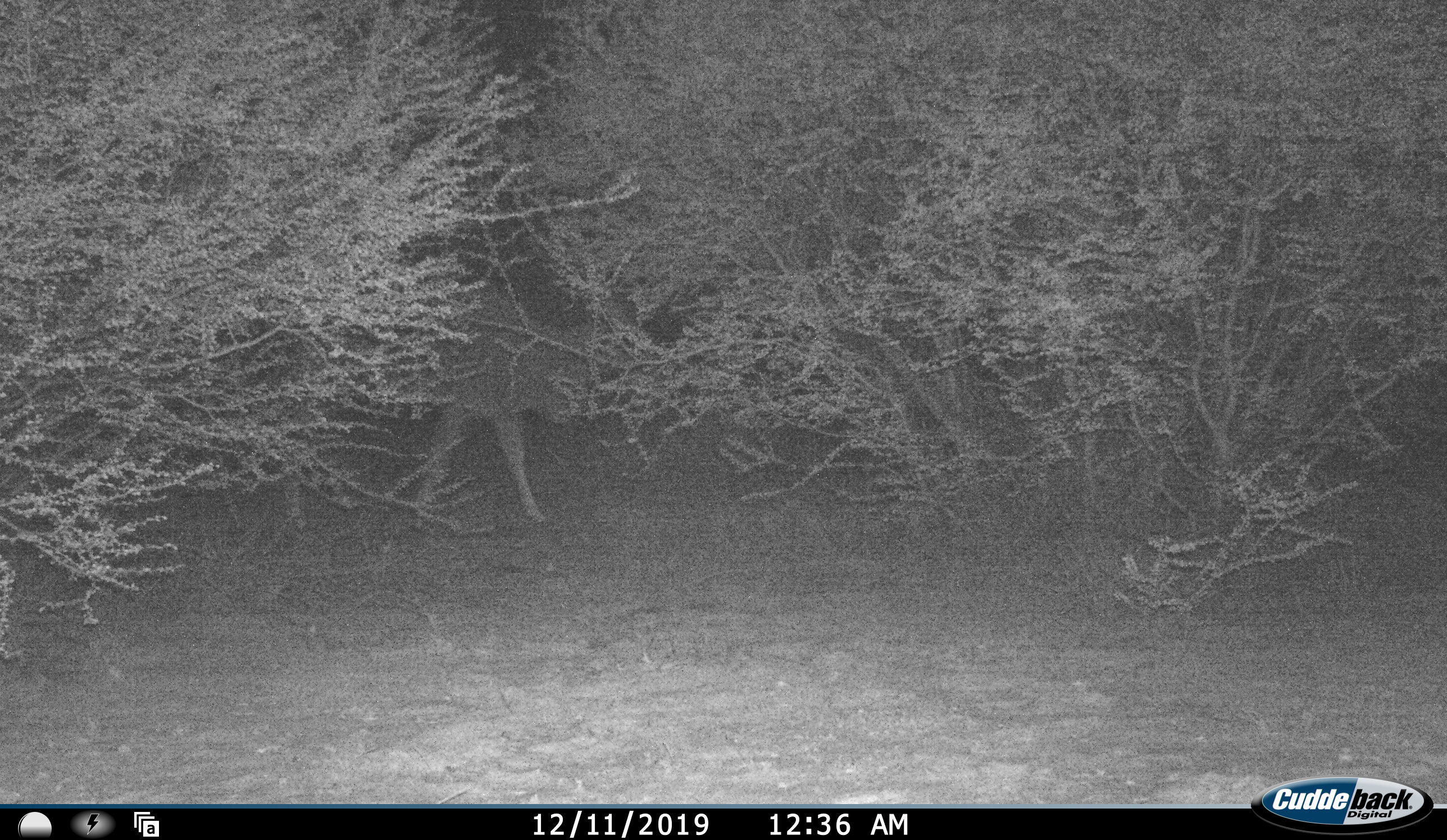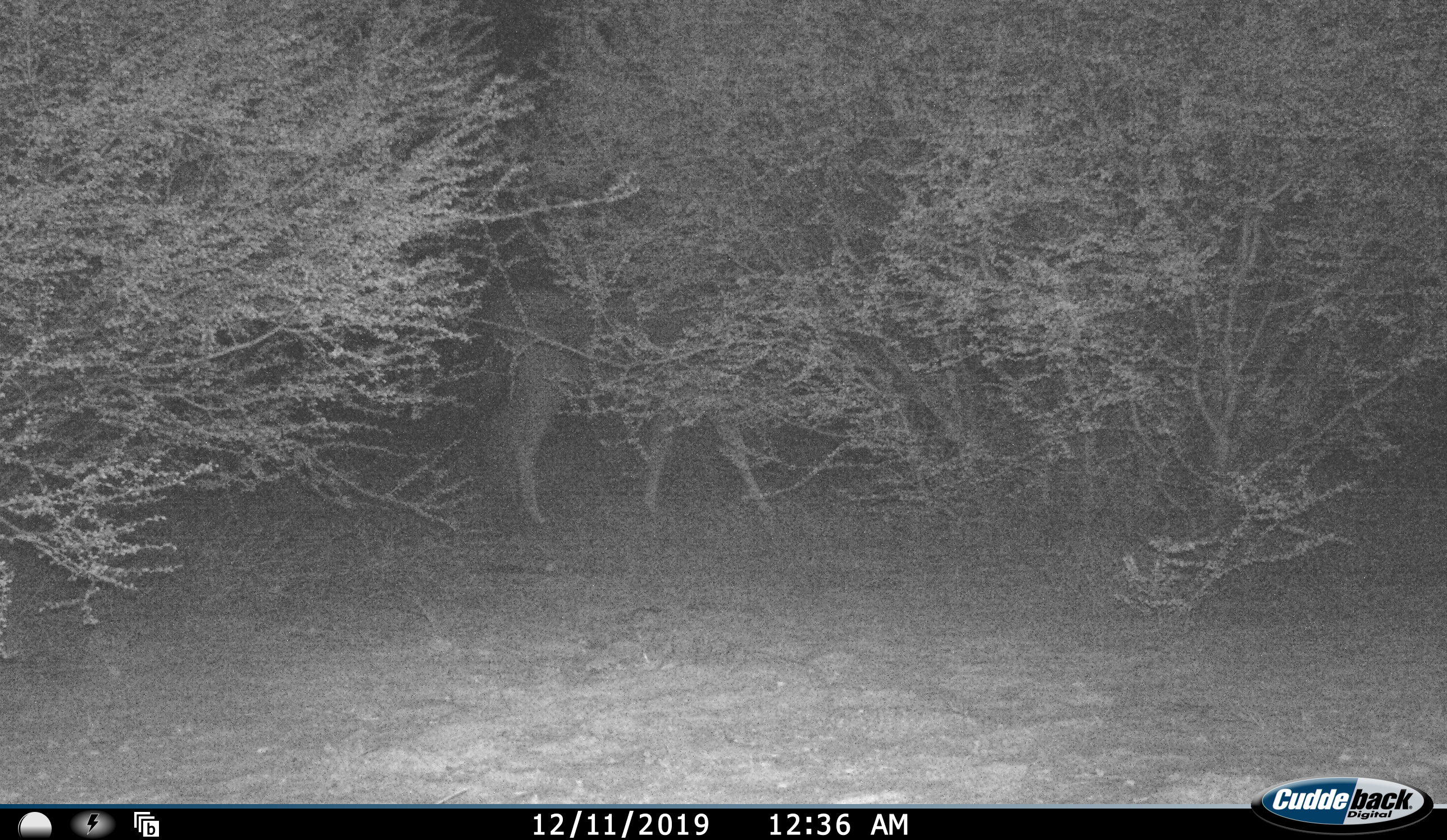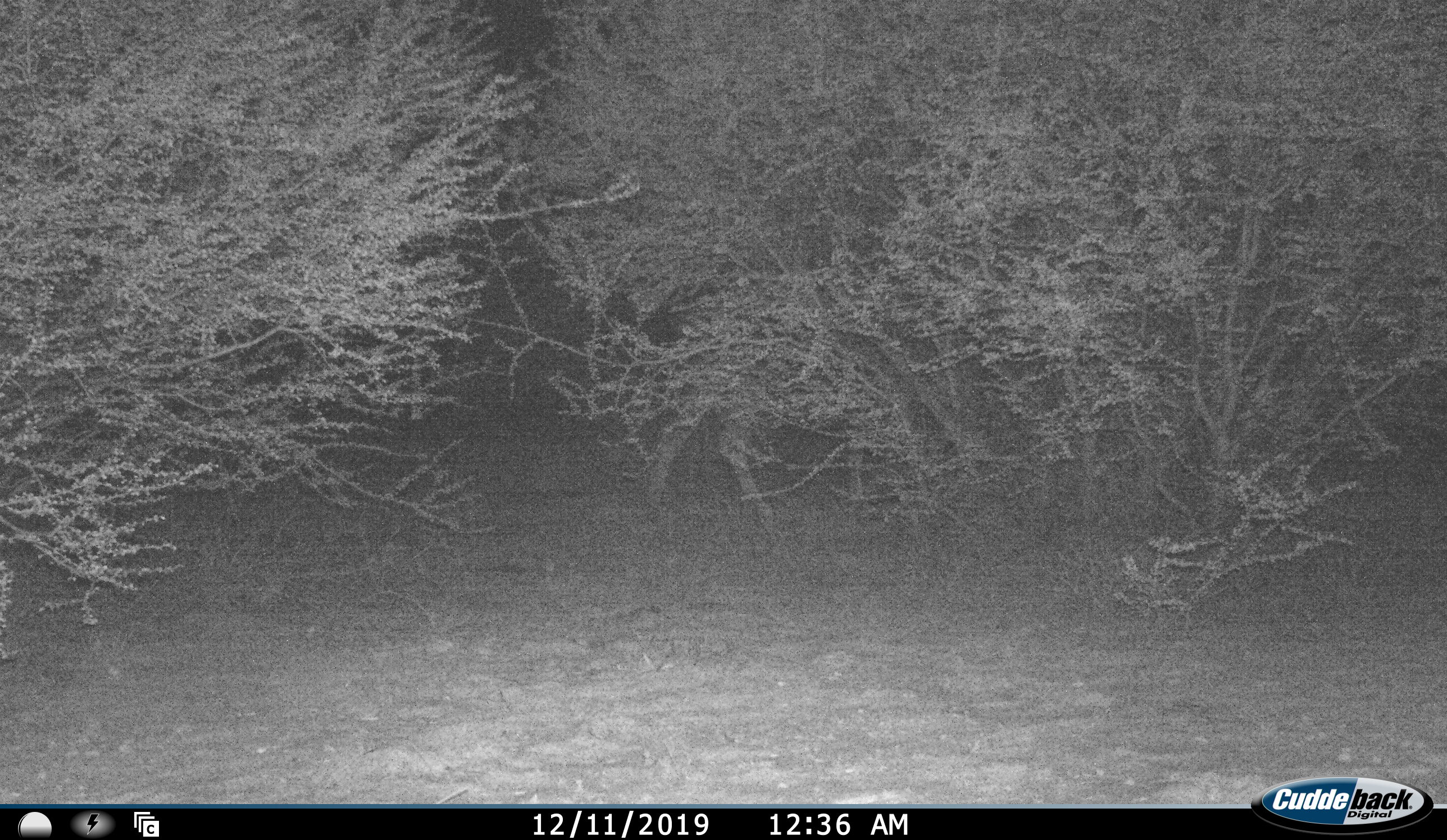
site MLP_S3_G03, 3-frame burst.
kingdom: Animalia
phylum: Chordata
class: Mammalia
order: Artiodactyla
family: Bovidae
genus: Tragelaphus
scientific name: Tragelaphus oryx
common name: eland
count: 1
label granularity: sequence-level